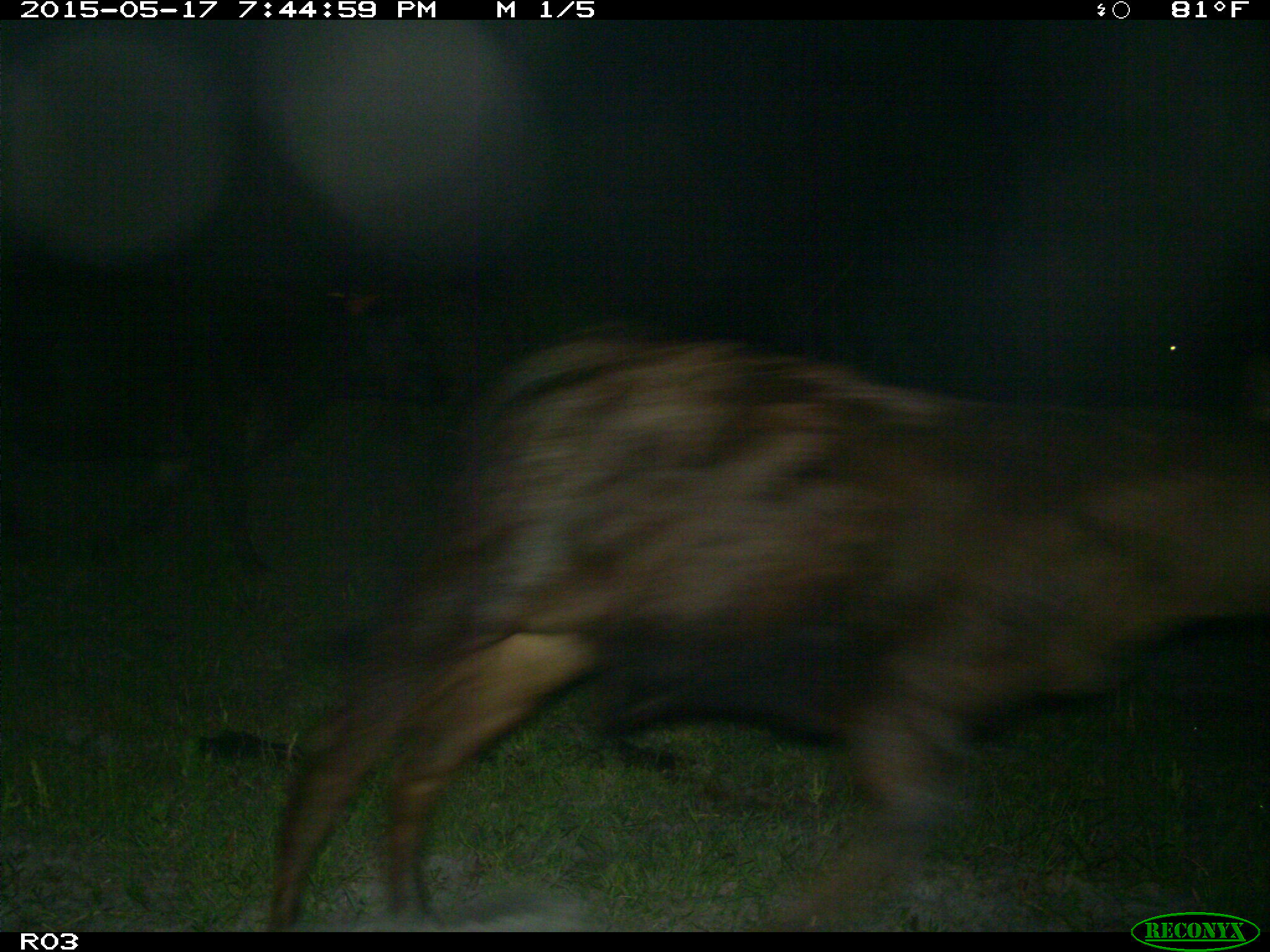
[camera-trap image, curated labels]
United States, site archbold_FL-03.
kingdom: Animalia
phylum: Chordata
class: Mammalia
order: Artiodactyla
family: Bovidae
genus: Bos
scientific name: Bos taurus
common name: domestic cow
Bos taurus (domestic cow).